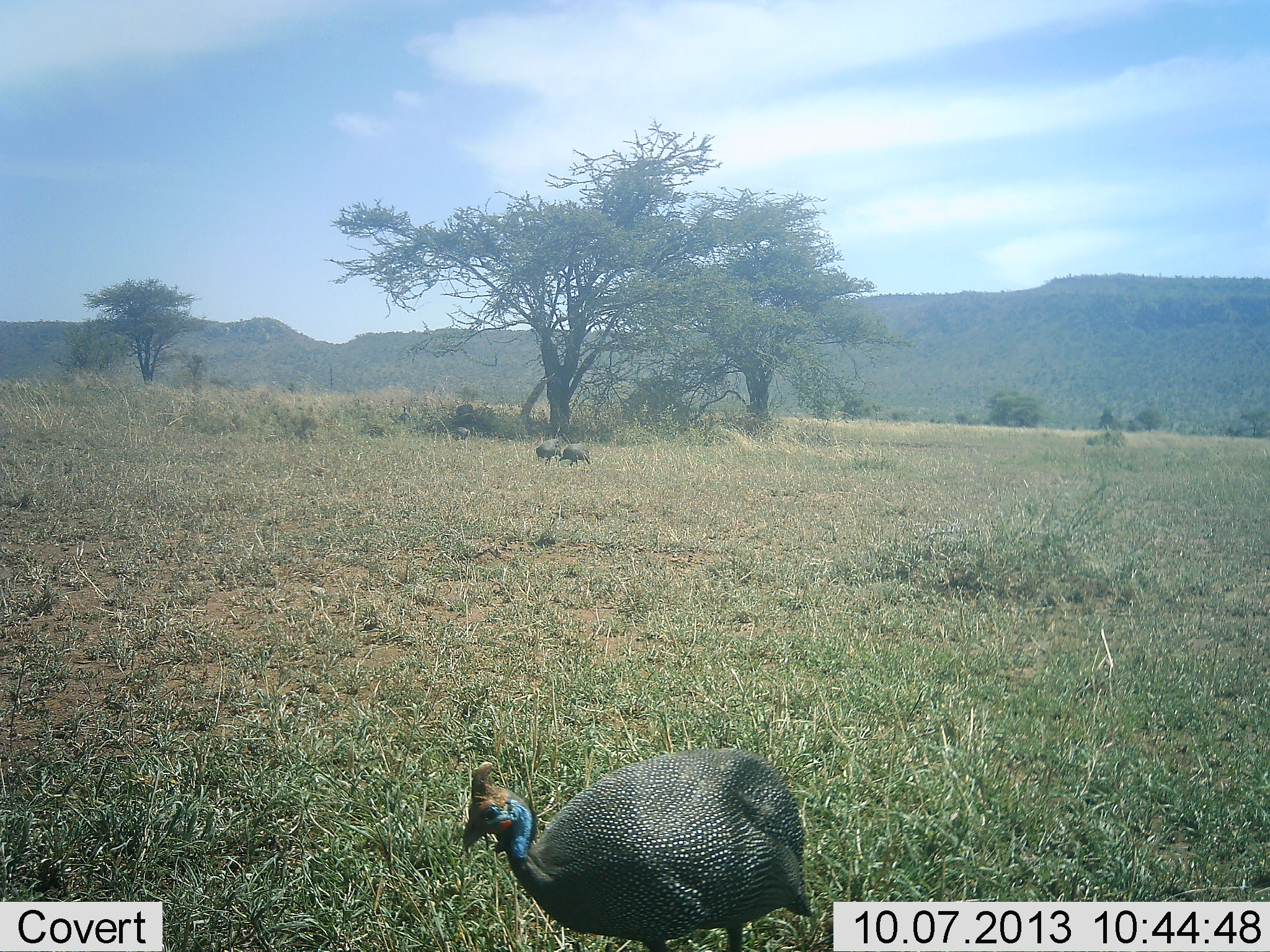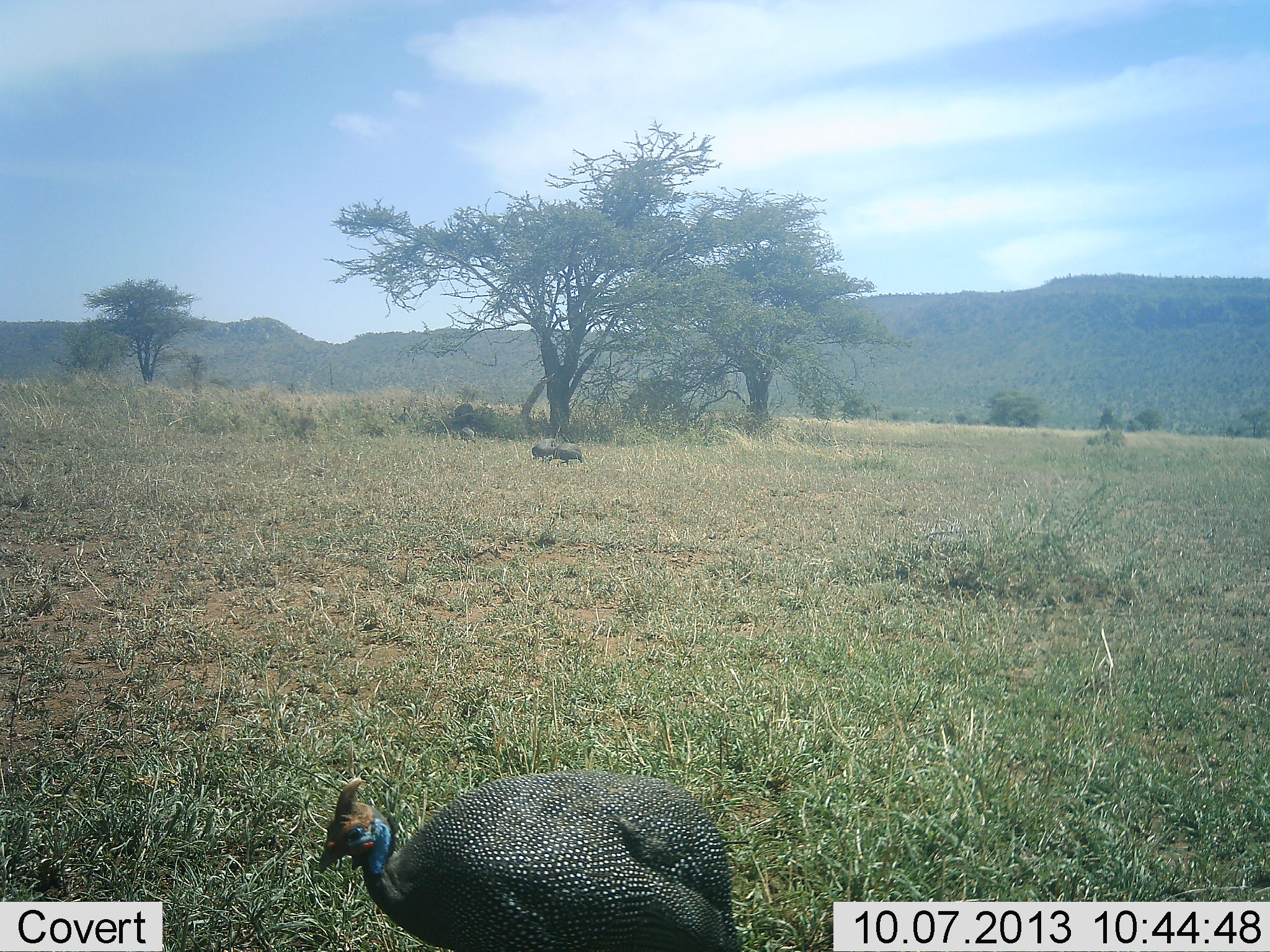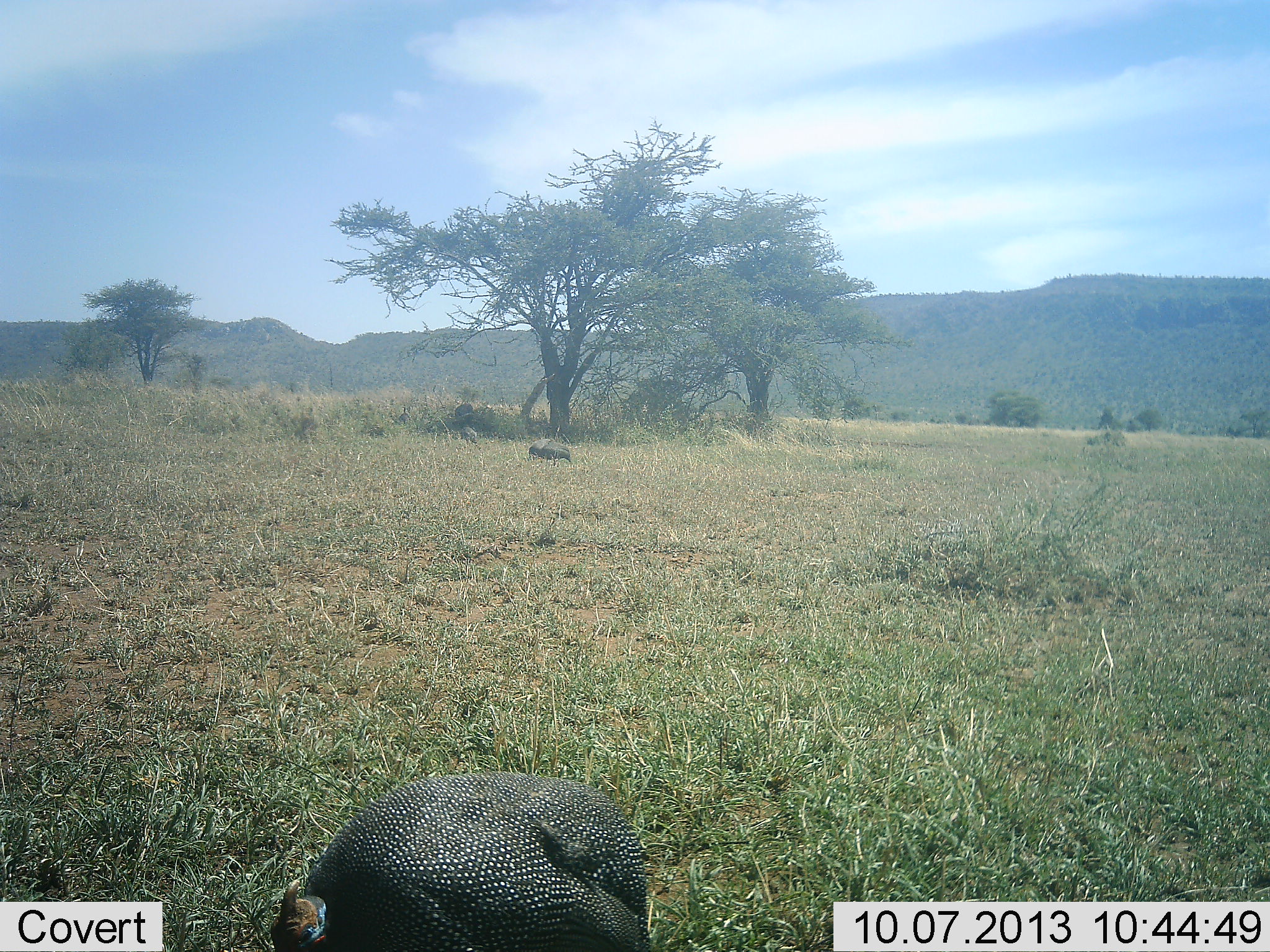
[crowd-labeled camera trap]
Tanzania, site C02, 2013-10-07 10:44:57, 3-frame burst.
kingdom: Animalia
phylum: Chordata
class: Aves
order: Galliformes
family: Numididae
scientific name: Numididae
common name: guinea fowl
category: guineafowl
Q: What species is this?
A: Guineafowl (guinea fowl) (Numididae).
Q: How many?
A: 4.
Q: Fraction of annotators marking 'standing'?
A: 30%.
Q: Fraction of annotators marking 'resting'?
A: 0%.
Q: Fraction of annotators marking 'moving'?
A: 100%.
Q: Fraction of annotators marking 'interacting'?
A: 0%.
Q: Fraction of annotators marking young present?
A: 0%.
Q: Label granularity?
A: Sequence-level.